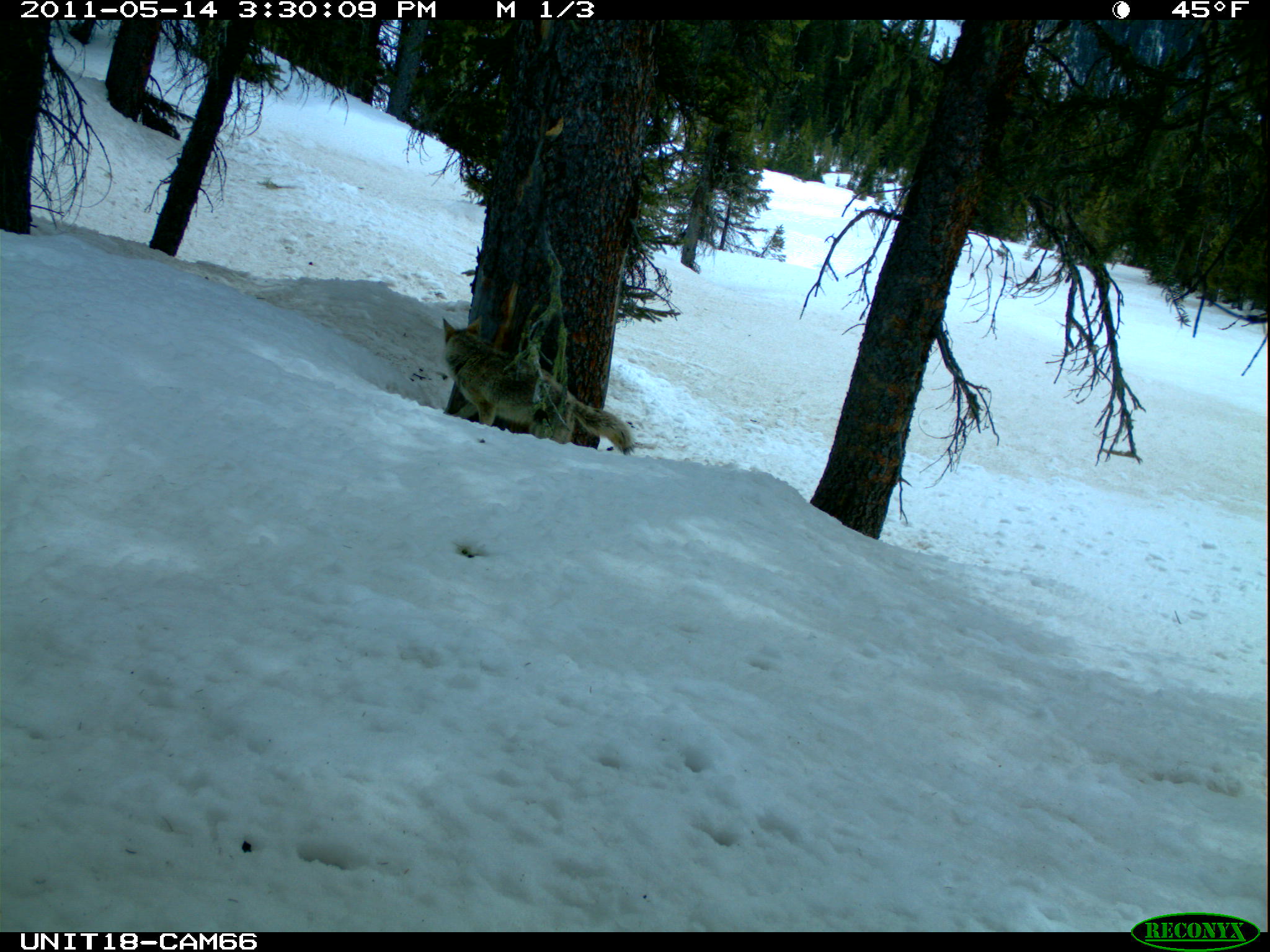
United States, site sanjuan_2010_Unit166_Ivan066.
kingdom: Animalia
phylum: Chordata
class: Mammalia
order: Carnivora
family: Canidae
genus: Canis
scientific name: Canis latrans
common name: coyote